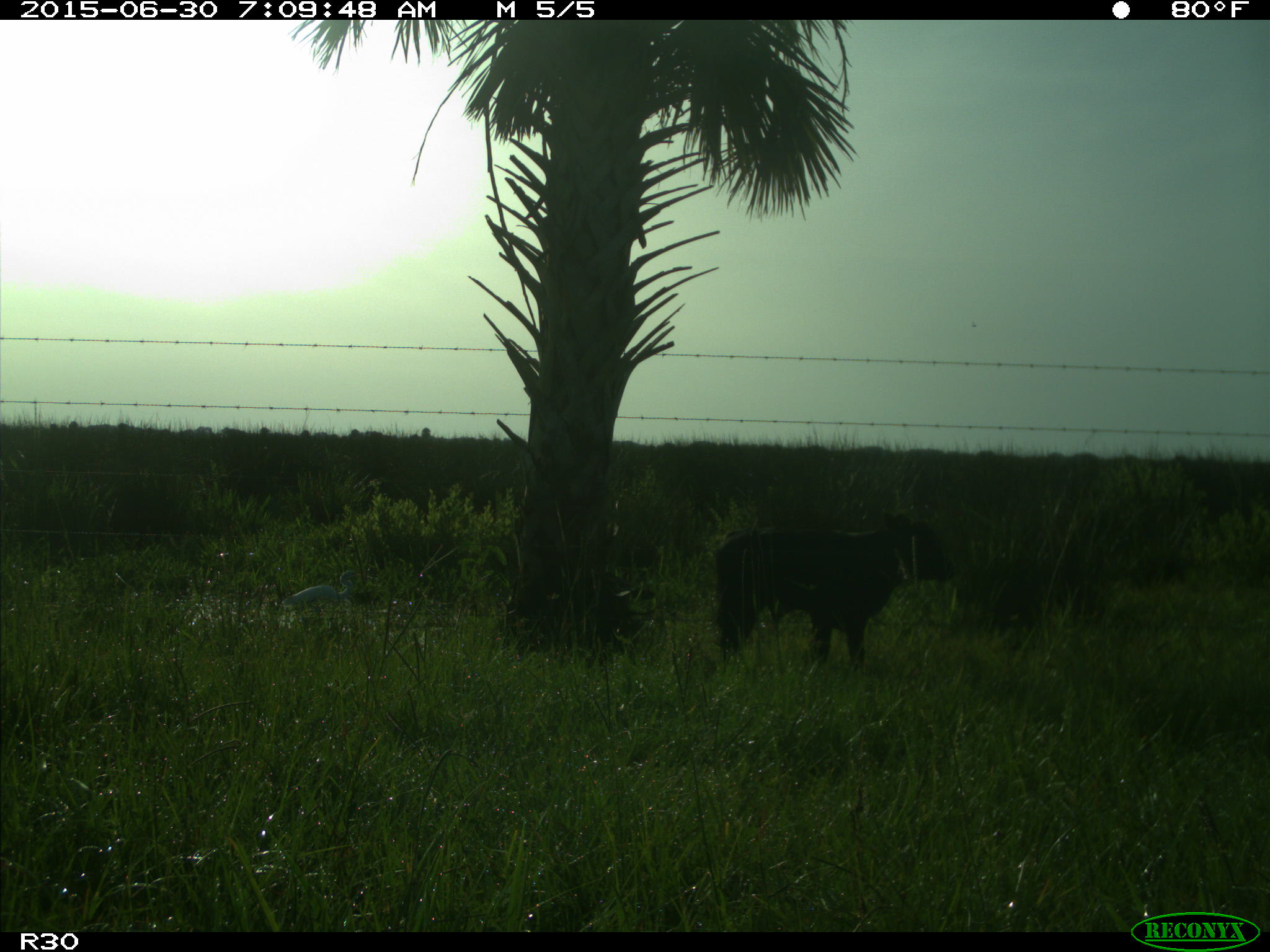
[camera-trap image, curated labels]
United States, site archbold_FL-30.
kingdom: Animalia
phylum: Chordata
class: Mammalia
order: Artiodactyla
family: Bovidae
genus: Bos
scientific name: Bos taurus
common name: domestic cow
Bos taurus (domestic cow).